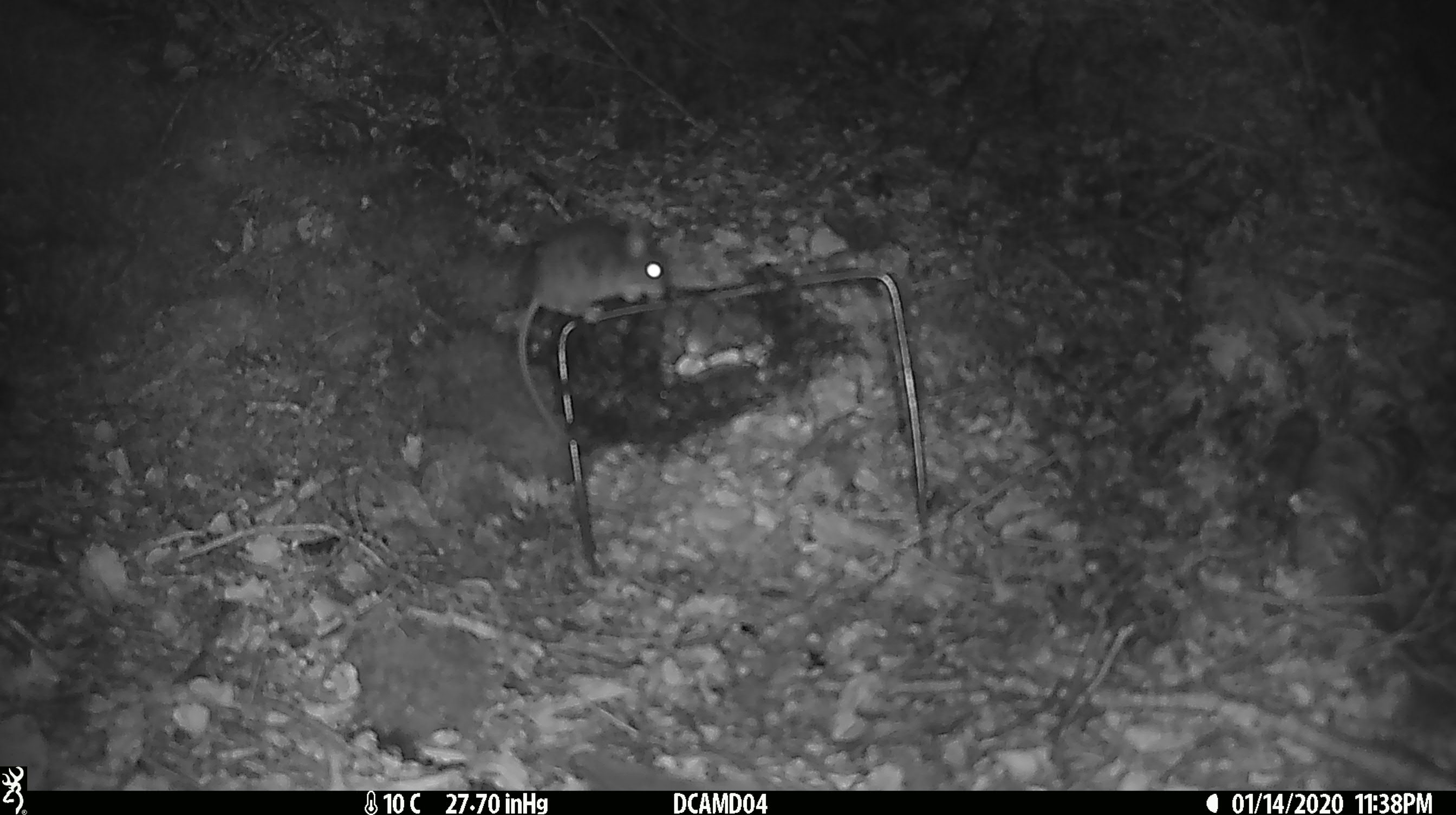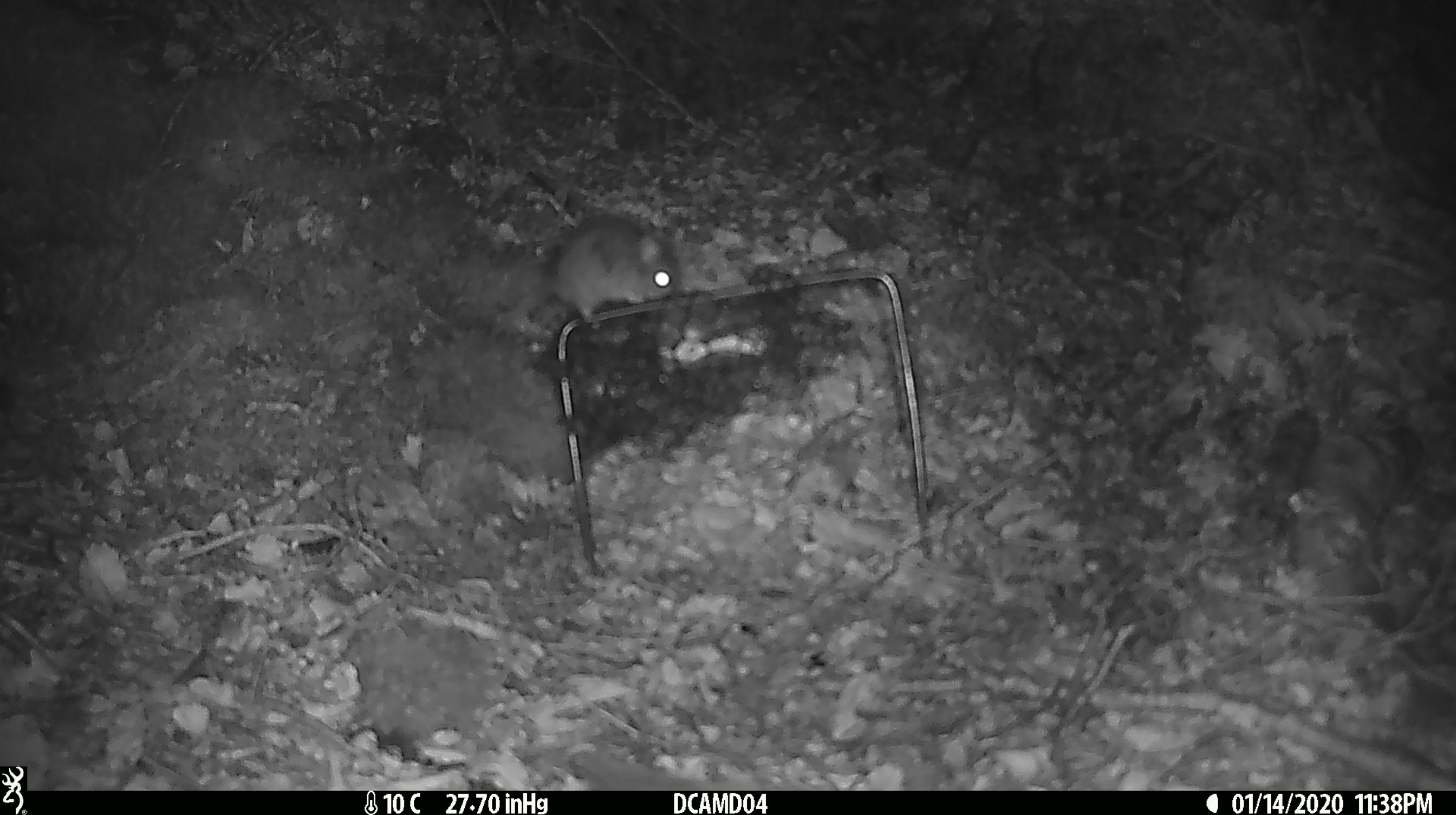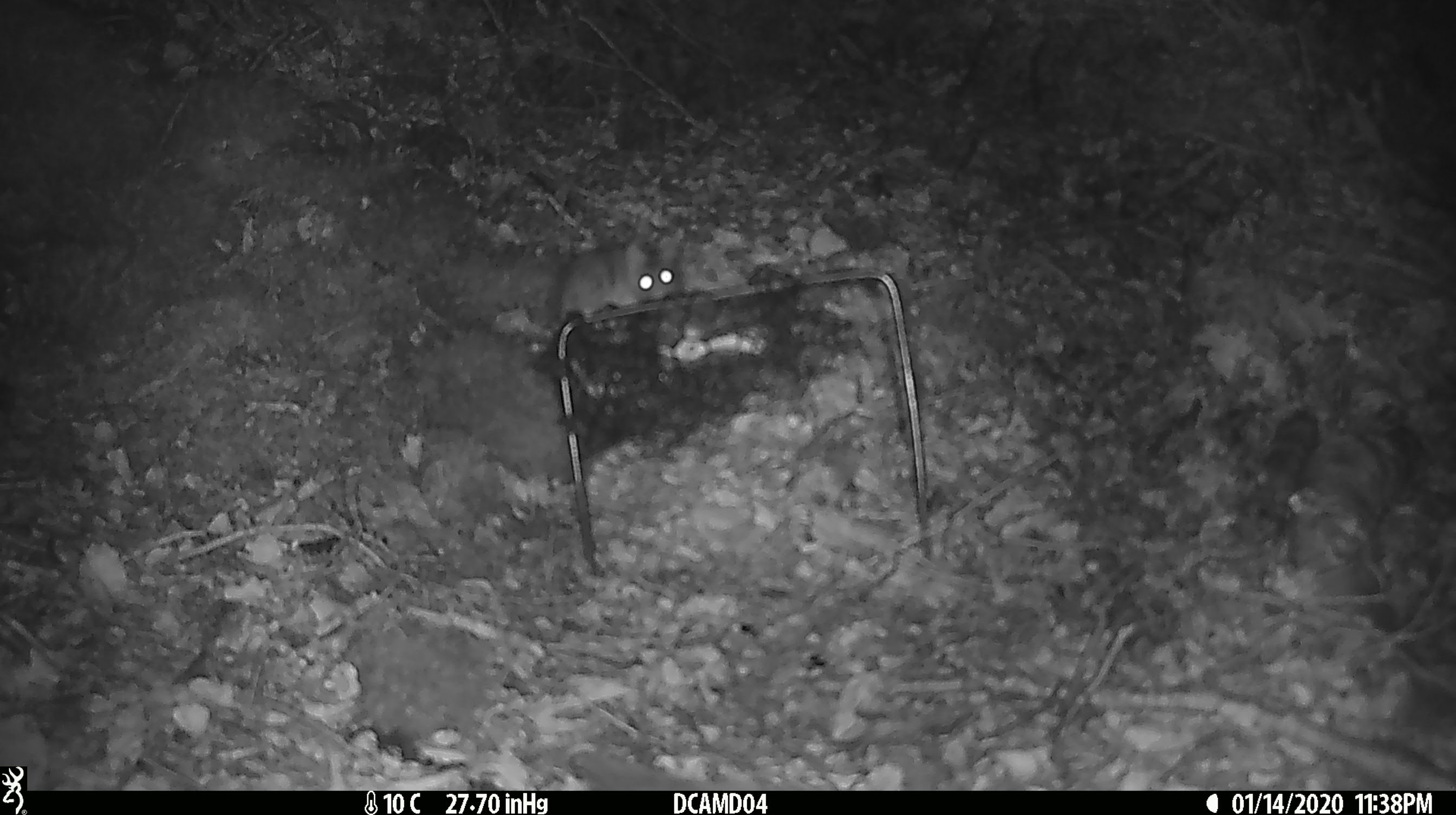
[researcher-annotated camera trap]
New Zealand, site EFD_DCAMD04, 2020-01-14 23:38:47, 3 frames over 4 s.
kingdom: Animalia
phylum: Chordata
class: Mammalia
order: Rodentia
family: Muridae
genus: Mus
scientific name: Mus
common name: mouse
Mouse (Mus).